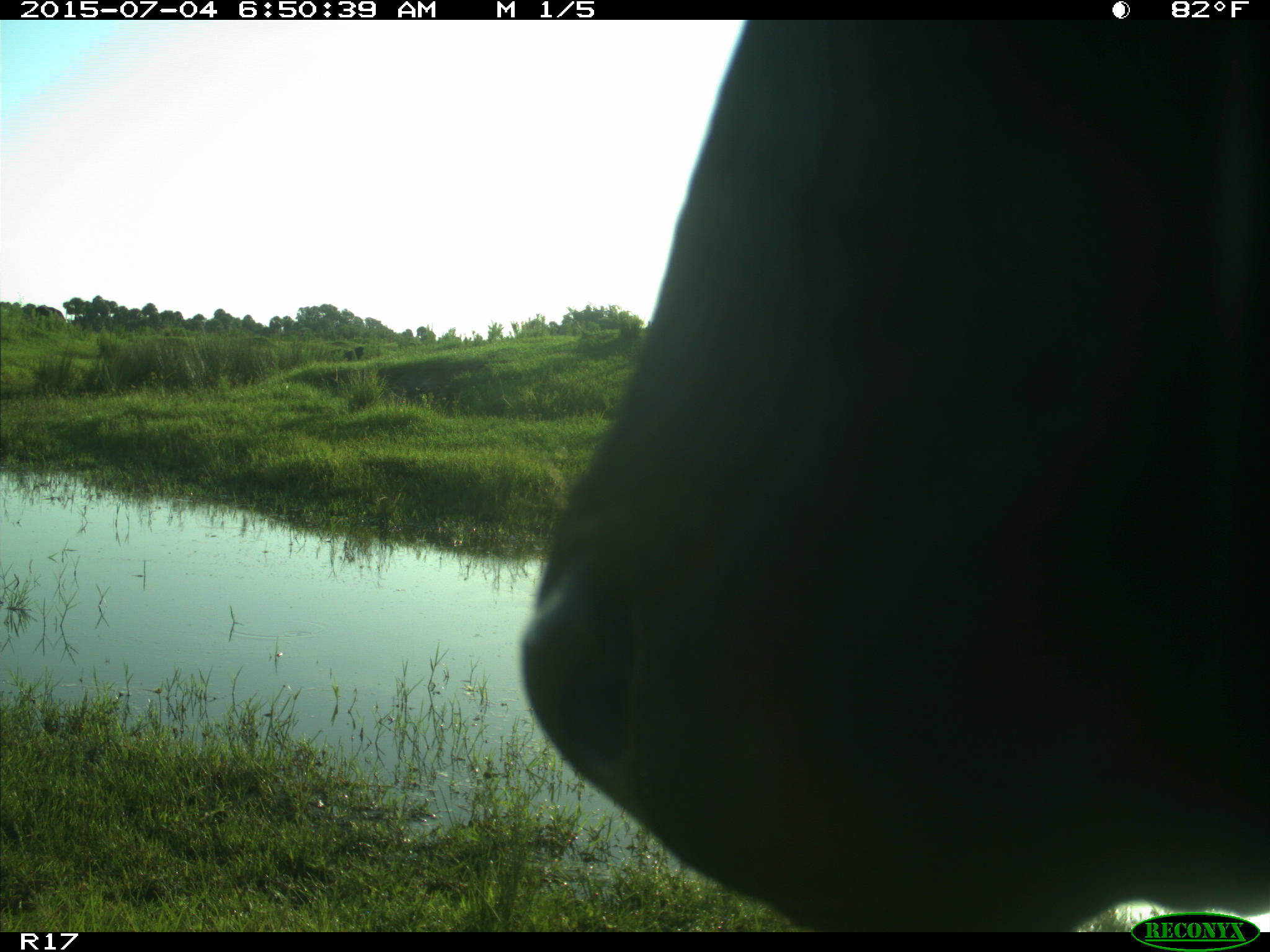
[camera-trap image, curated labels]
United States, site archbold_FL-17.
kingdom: Animalia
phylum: Chordata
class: Mammalia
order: Artiodactyla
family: Bovidae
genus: Bos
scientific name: Bos taurus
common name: domestic cow